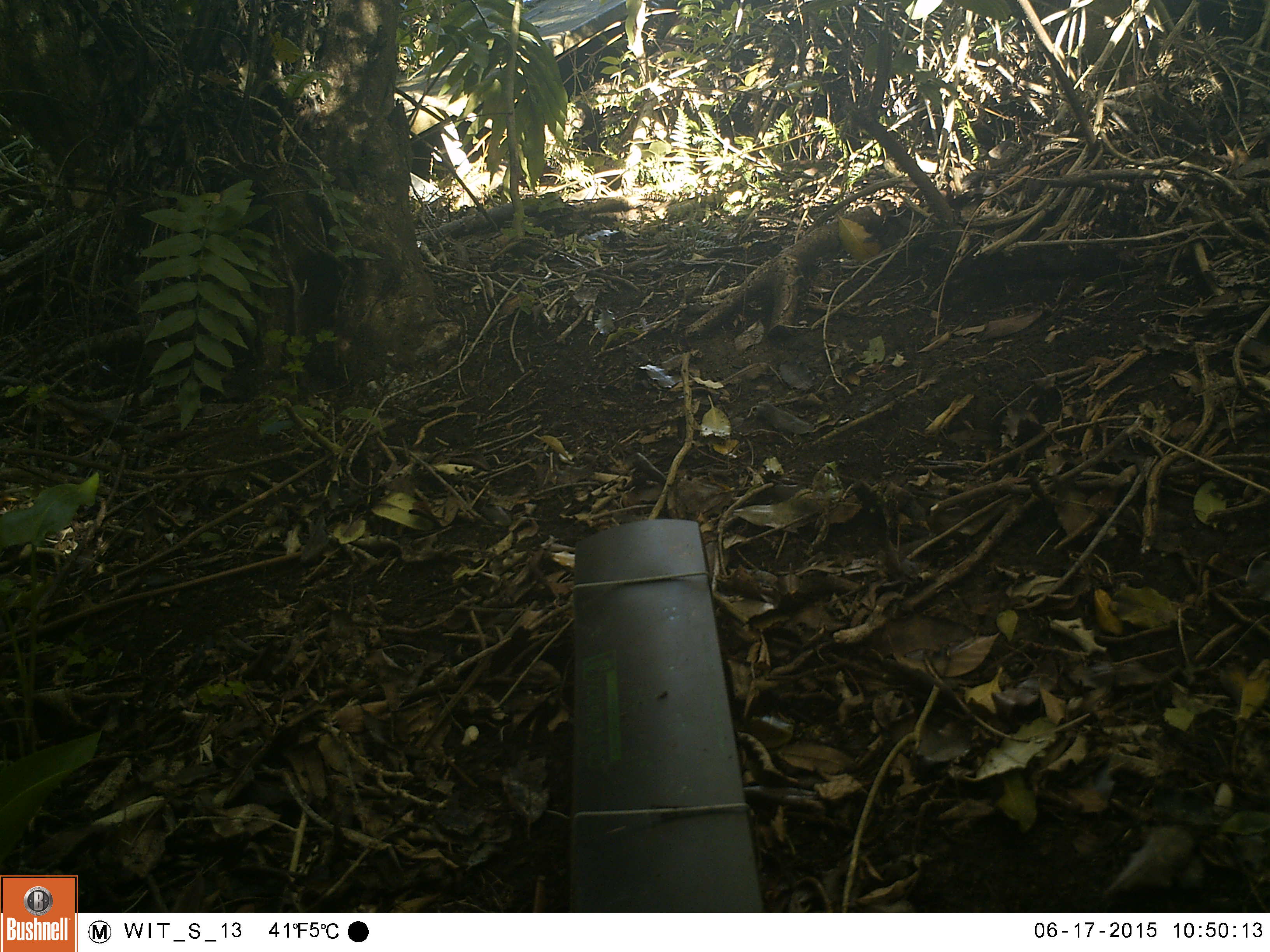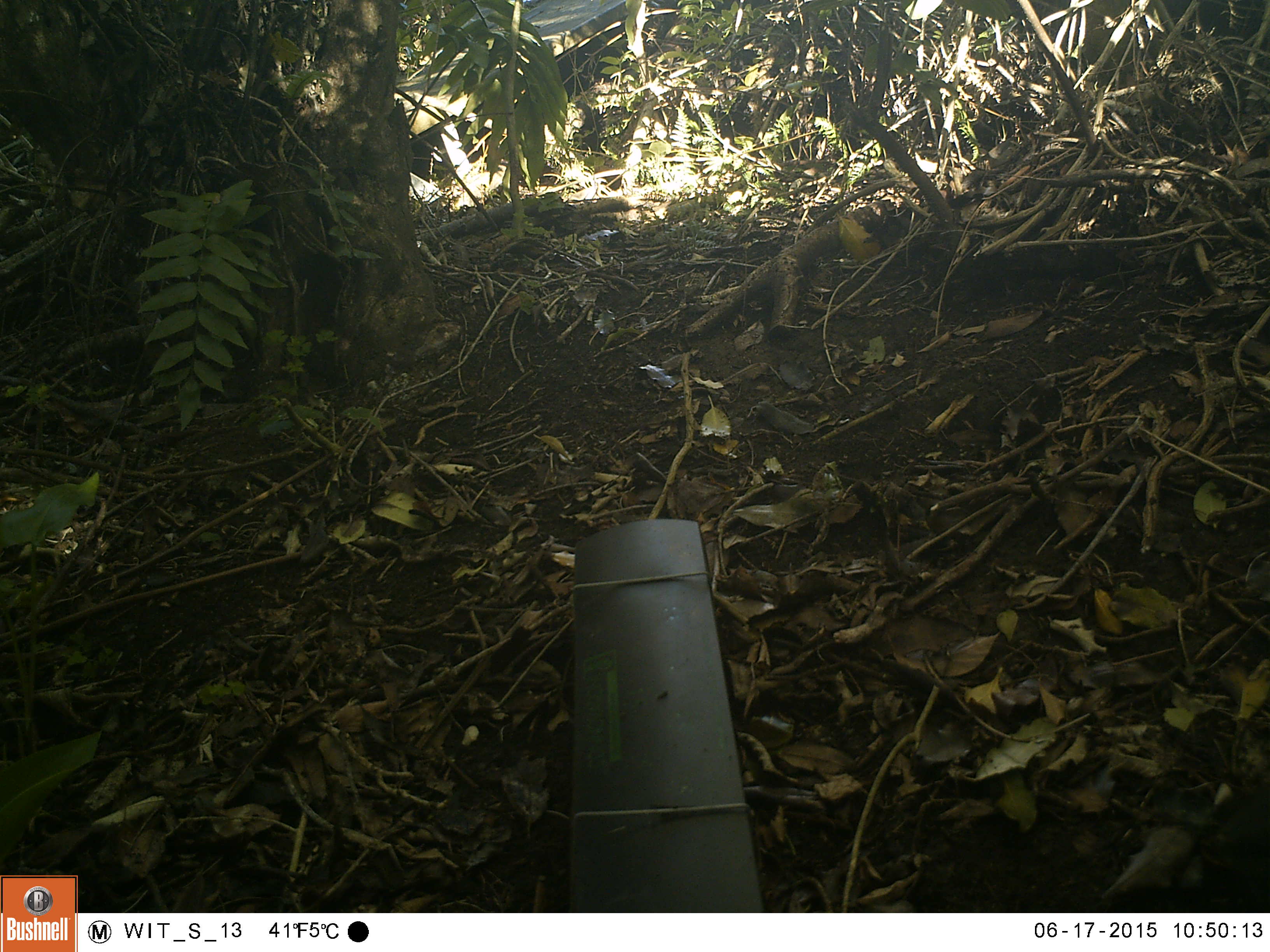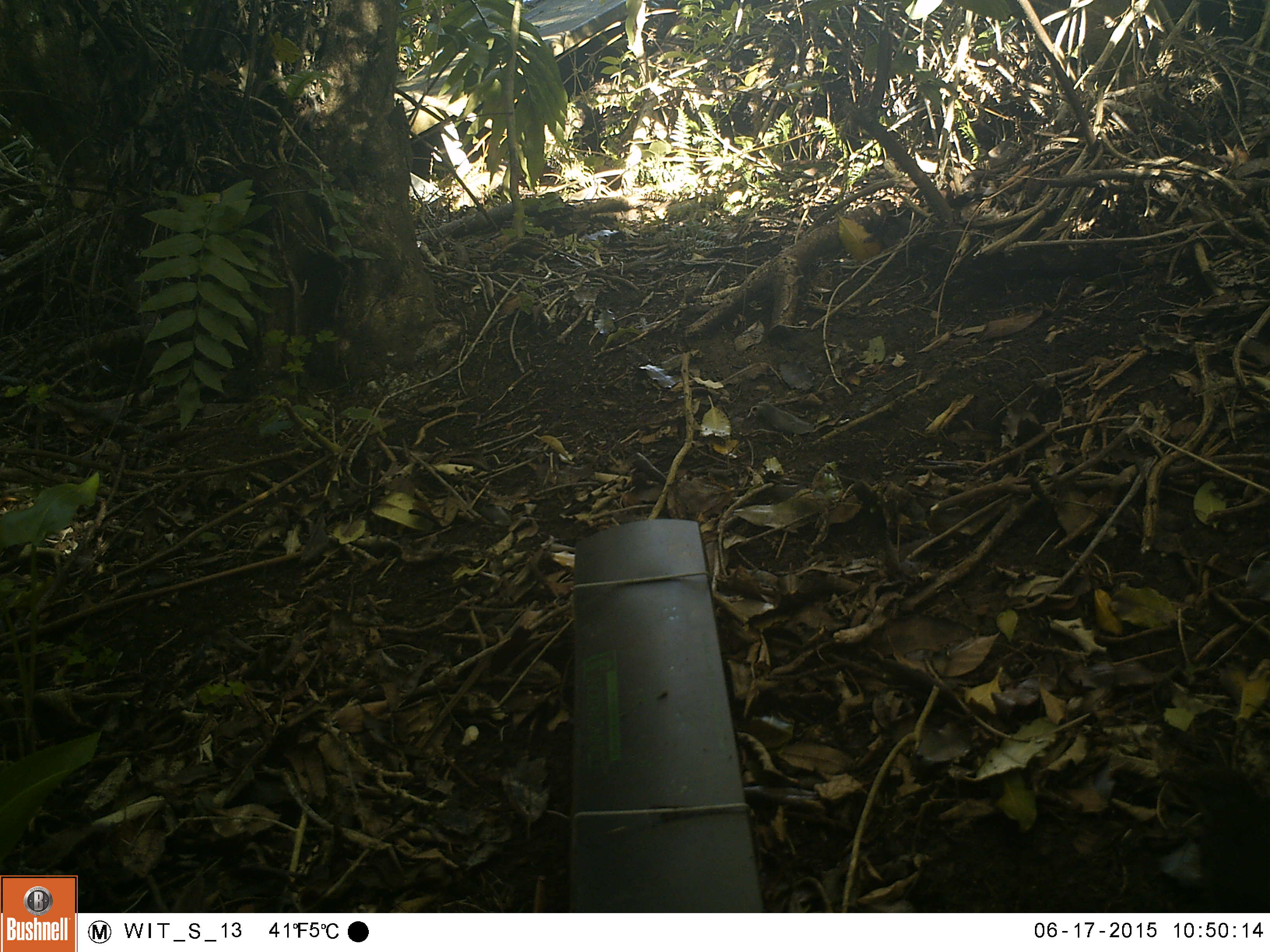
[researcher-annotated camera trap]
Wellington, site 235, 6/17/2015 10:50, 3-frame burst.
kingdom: Animalia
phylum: Chordata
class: Aves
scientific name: Aves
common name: bird